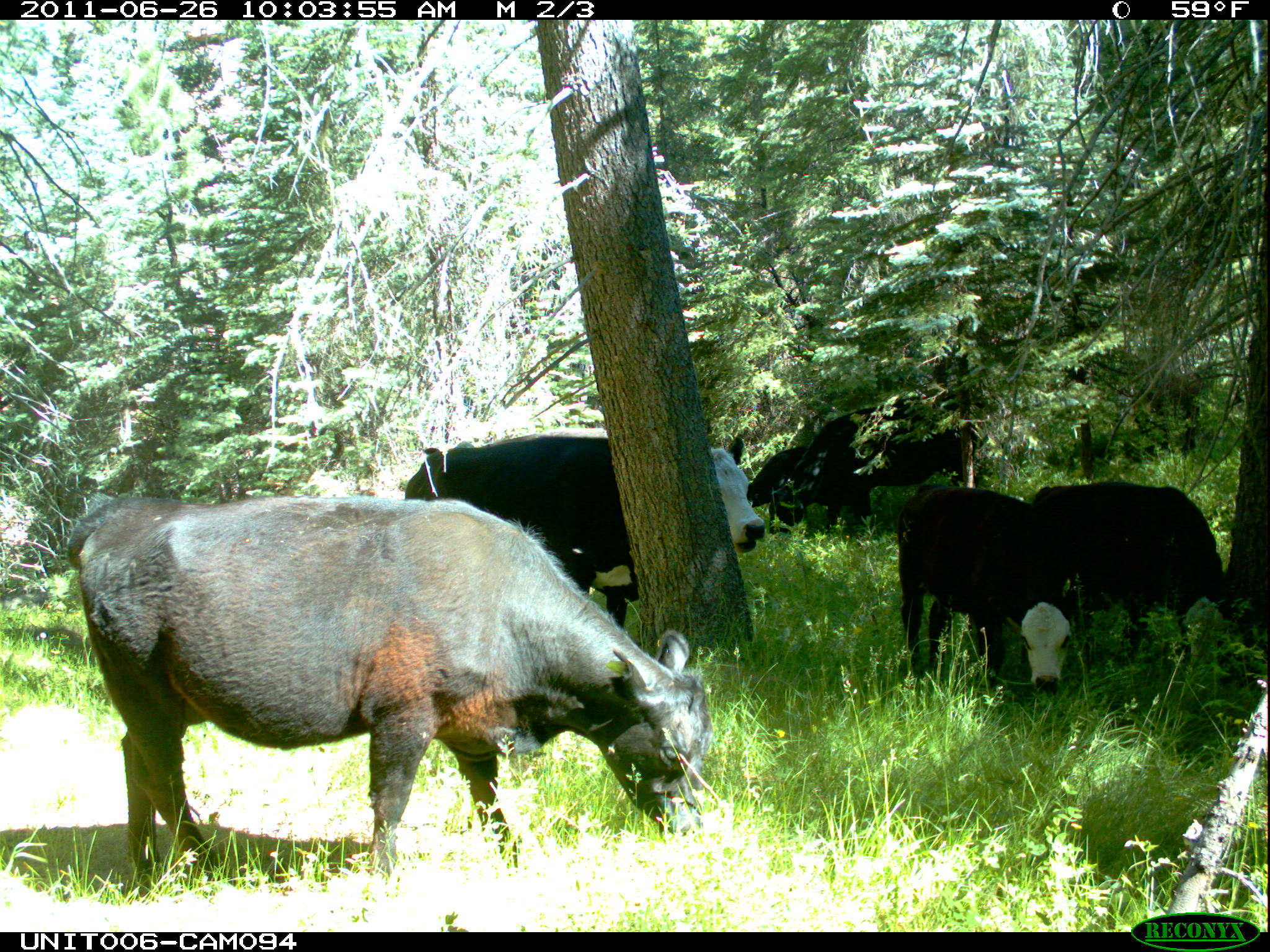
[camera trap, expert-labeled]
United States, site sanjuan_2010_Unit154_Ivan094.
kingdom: Animalia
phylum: Chordata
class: Mammalia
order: Artiodactyla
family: Bovidae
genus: Bos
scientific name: Bos taurus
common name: domestic cow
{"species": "Bos taurus (domestic cow)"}